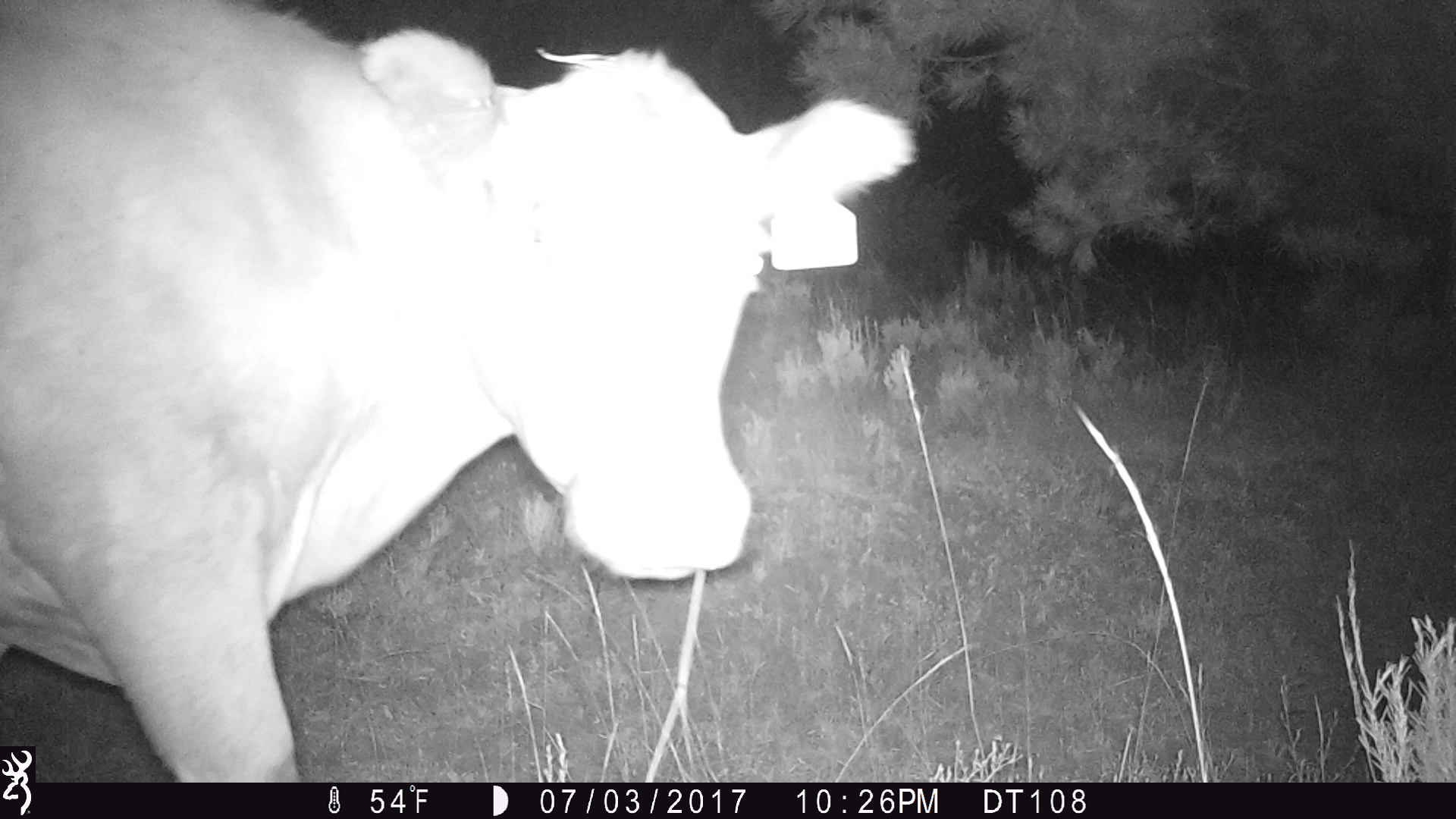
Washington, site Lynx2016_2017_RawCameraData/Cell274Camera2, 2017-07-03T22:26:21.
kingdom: Animalia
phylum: Chordata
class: Mammalia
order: Artiodactyla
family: Bovidae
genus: Bos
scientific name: Bos taurus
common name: domestic cattle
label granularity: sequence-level